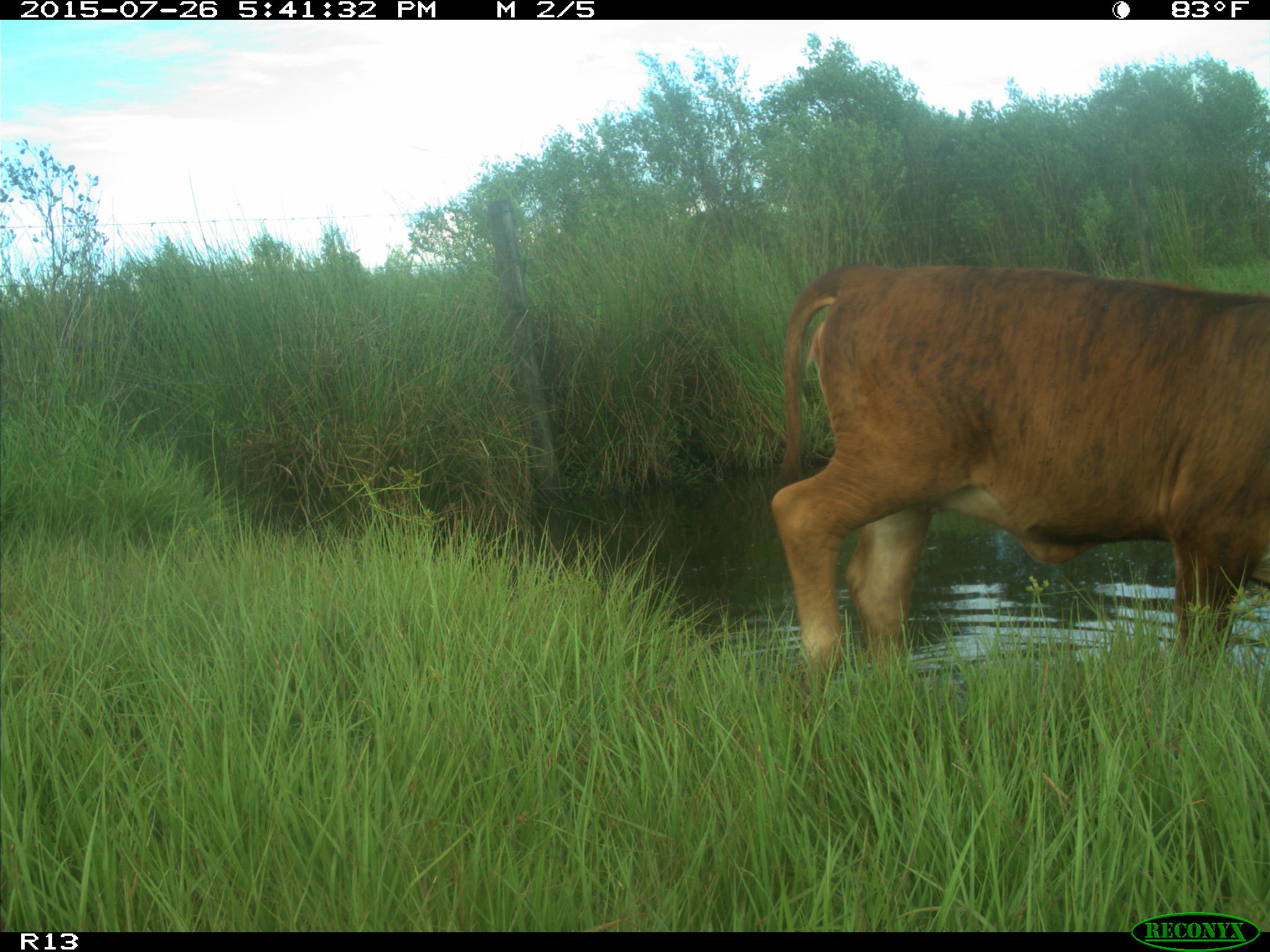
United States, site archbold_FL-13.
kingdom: Animalia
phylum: Chordata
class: Mammalia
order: Artiodactyla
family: Bovidae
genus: Bos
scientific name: Bos taurus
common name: domestic cow